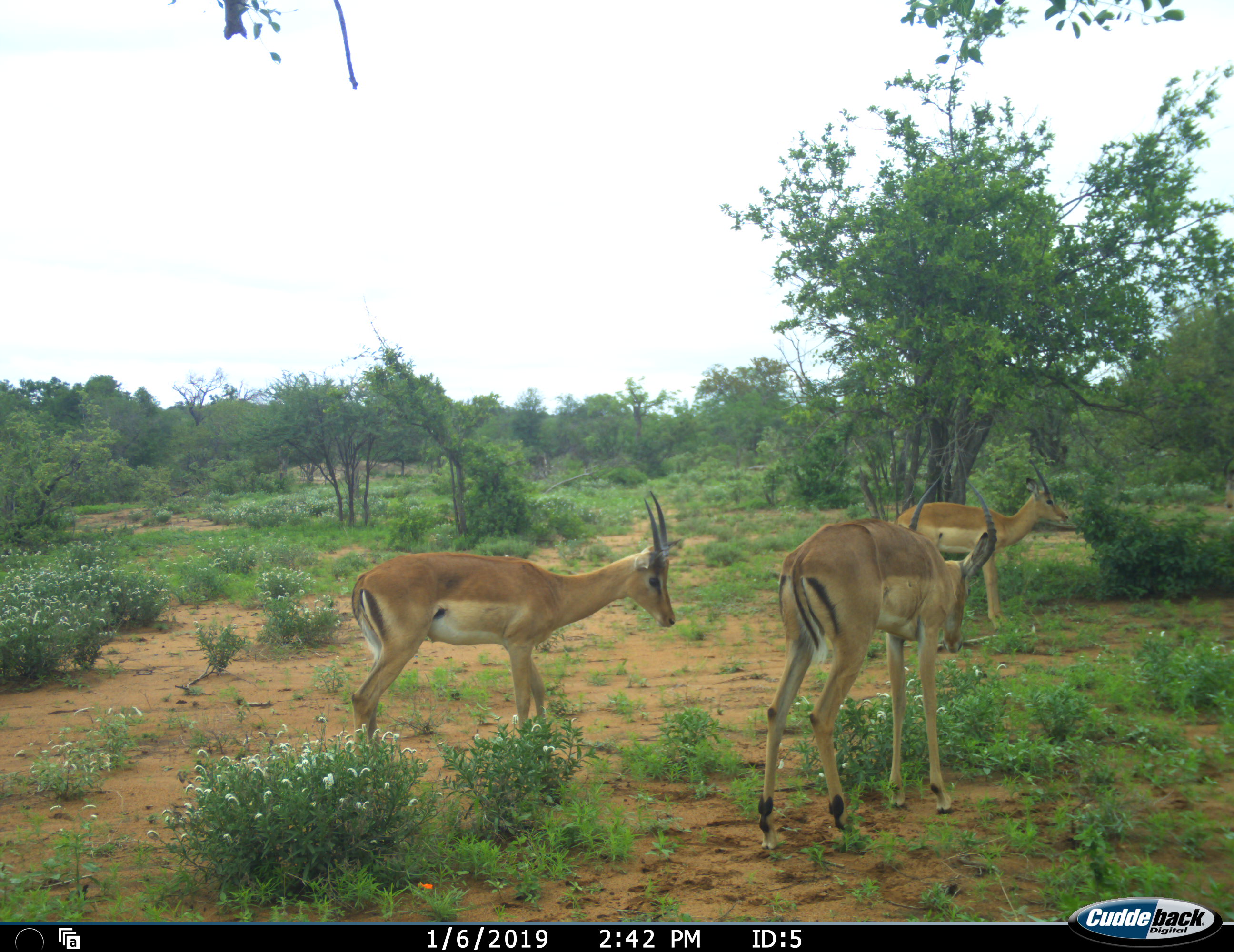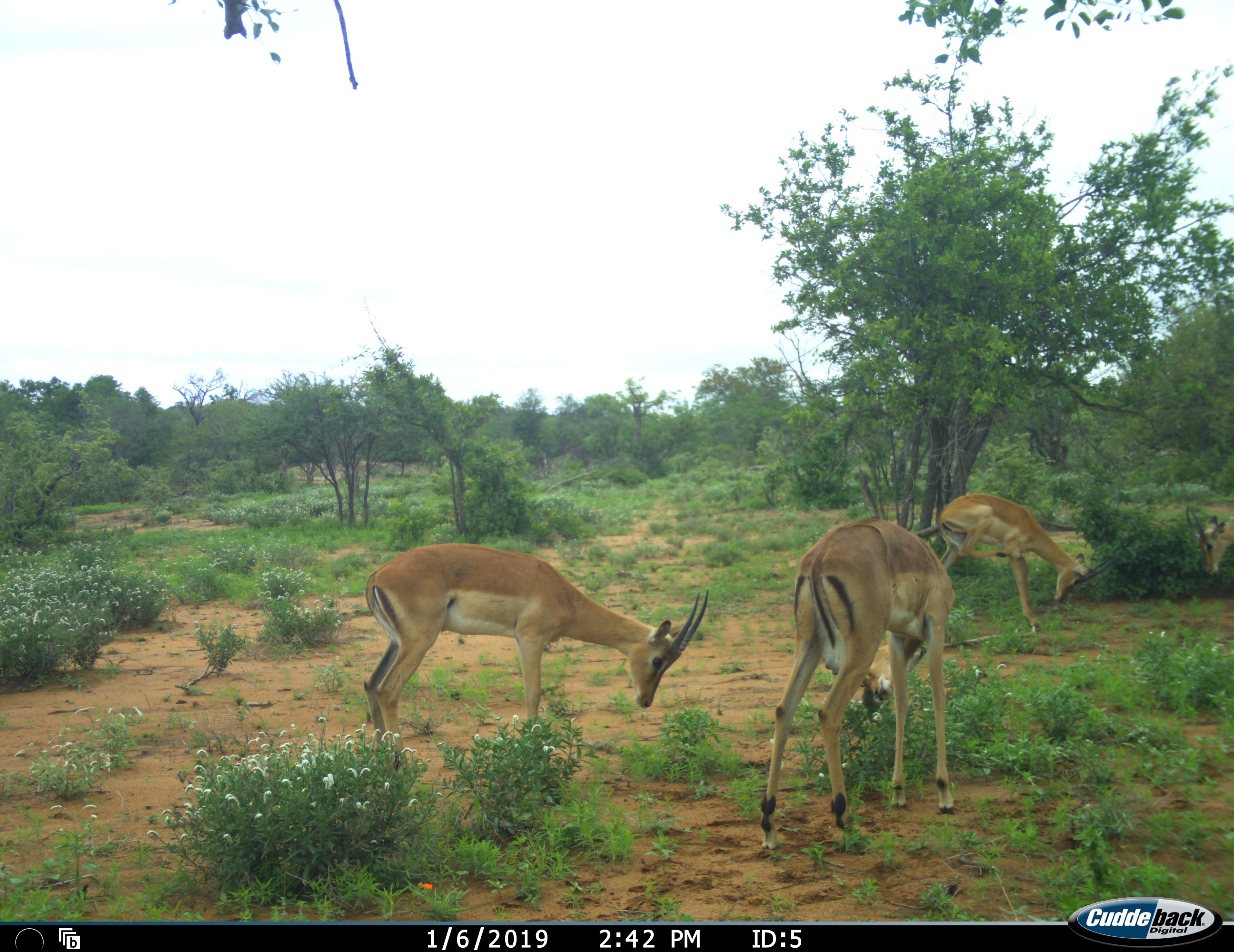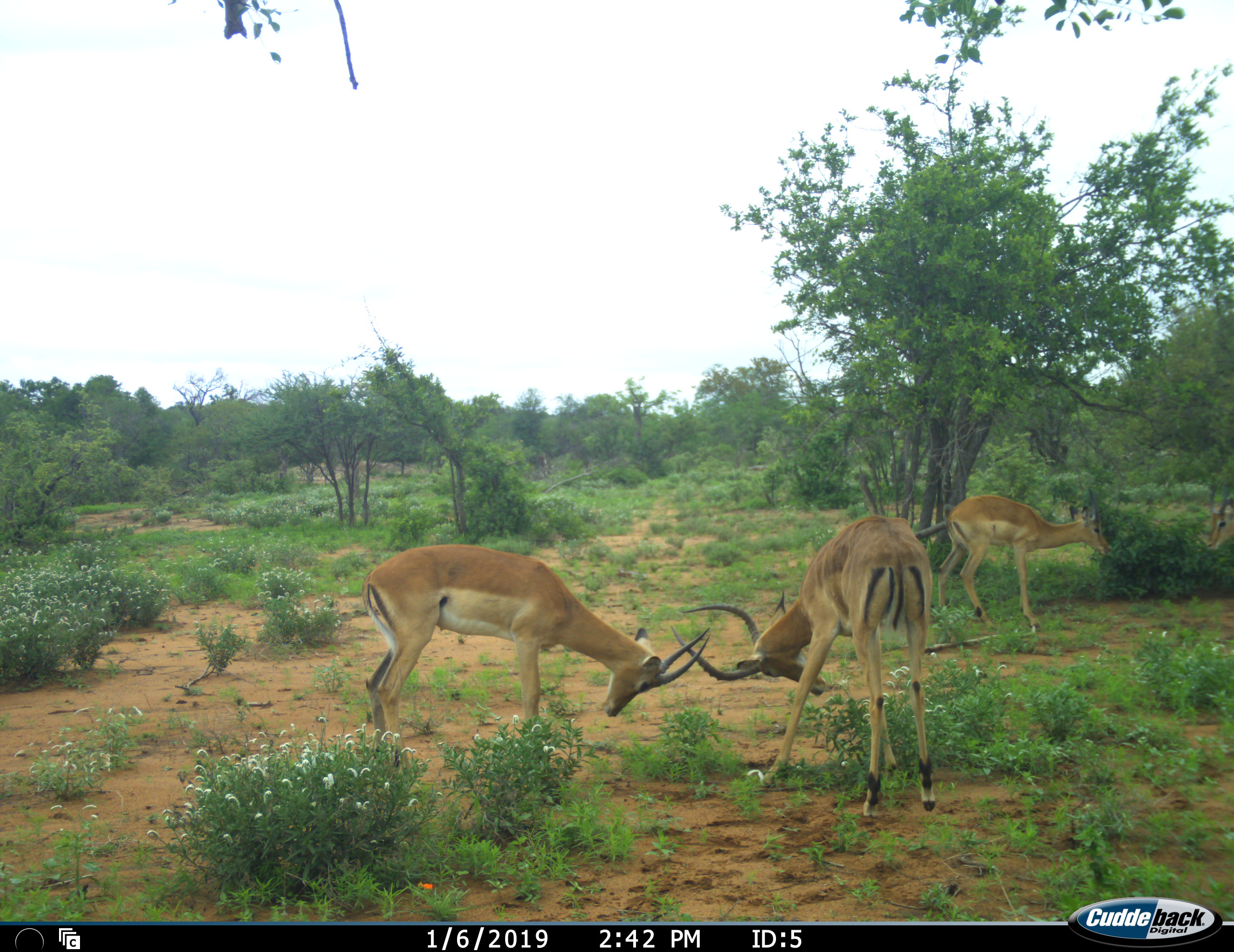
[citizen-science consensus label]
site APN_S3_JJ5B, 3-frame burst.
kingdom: Animalia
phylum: Chordata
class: Mammalia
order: Artiodactyla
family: Bovidae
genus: Aepyceros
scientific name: Aepyceros melampus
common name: impala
Impala (Aepyceros melampus), count 4. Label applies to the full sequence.